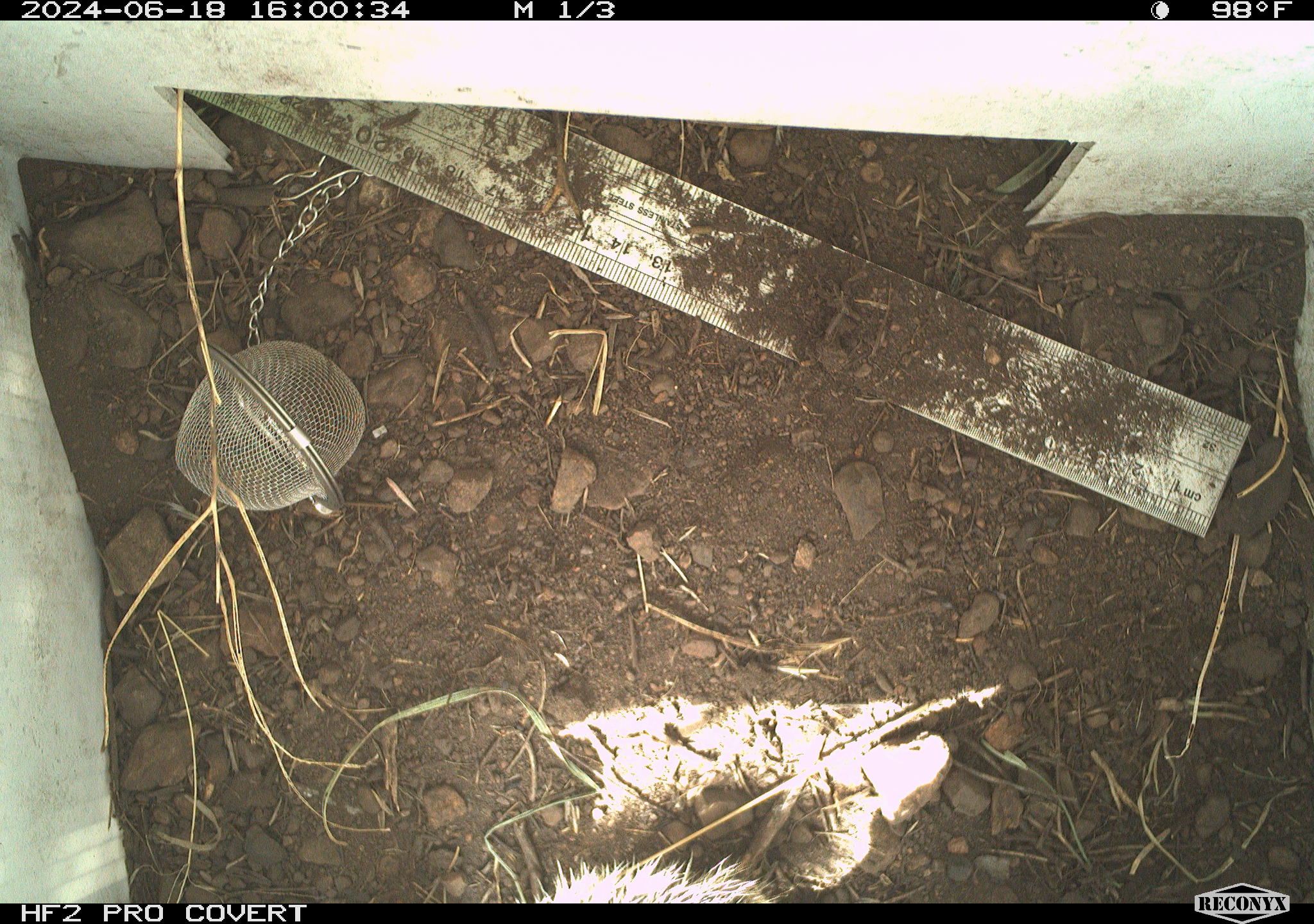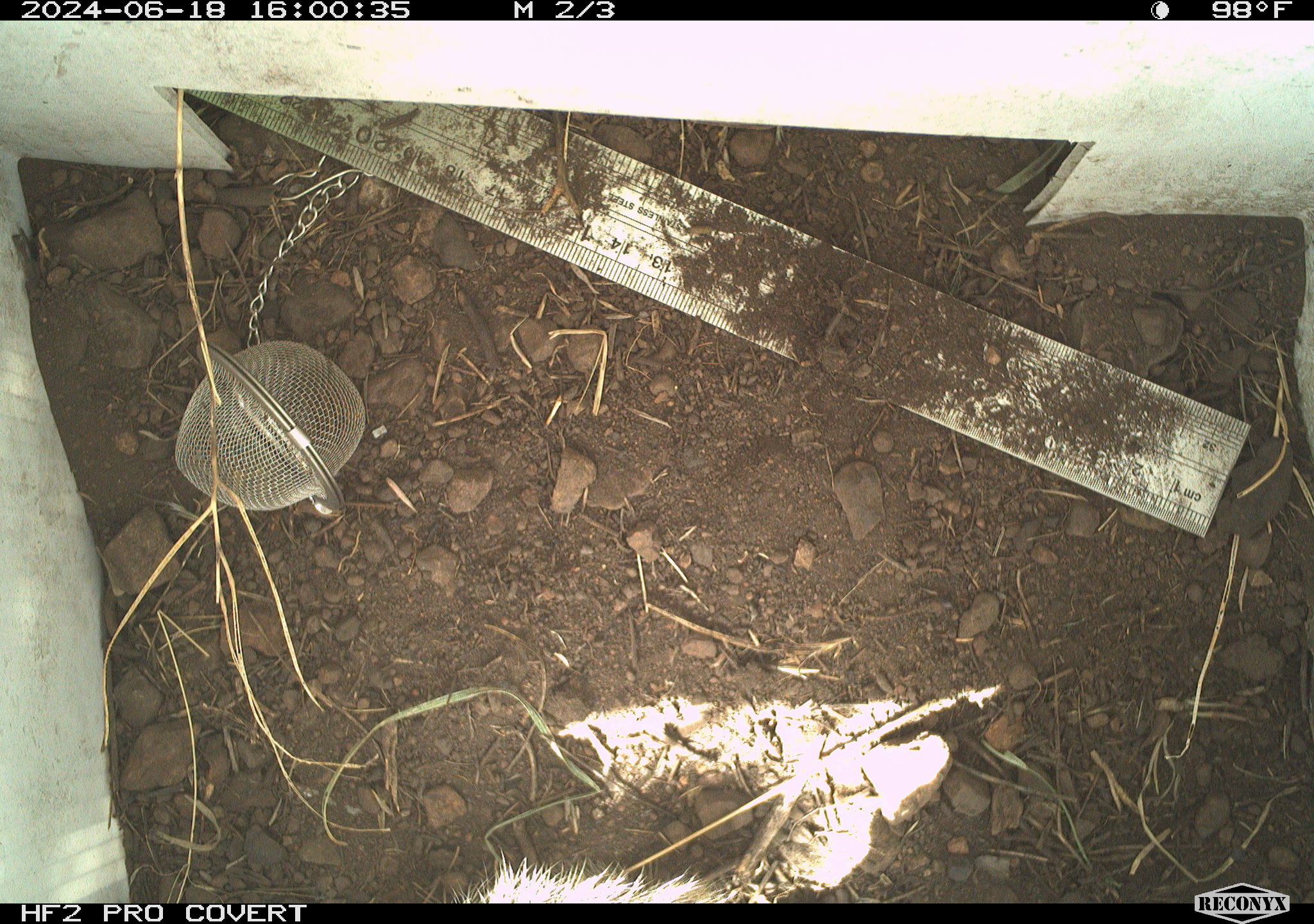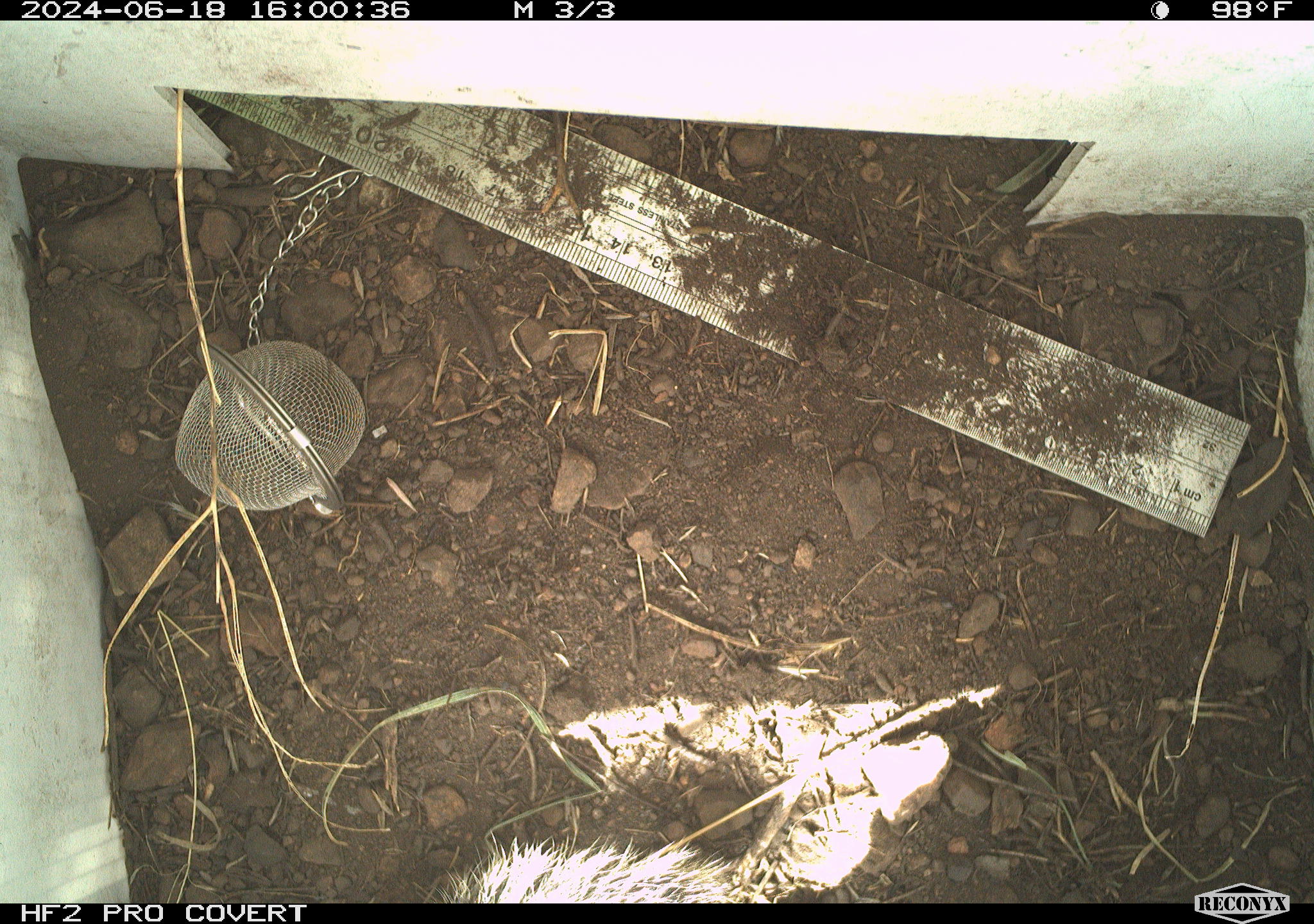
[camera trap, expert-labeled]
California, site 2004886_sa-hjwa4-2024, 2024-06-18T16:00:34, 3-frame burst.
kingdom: Animalia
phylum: Chordata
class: Mammalia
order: Rodentia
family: Sciuridae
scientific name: Sciuridae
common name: squirrels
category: sciuridae family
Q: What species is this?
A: Sciuridae family (squirrels) (Sciuridae).